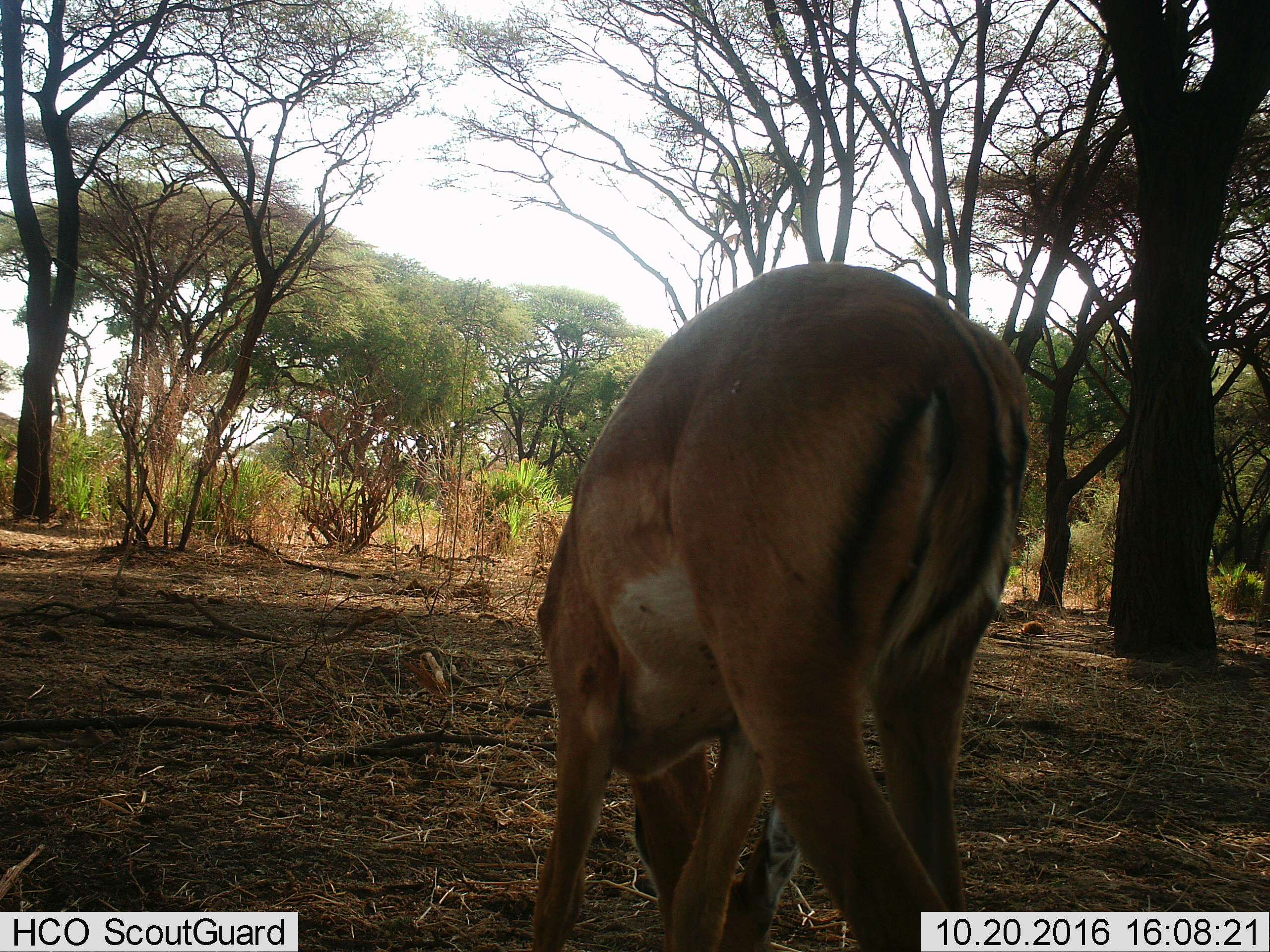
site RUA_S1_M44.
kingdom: Animalia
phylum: Chordata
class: Mammalia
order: Artiodactyla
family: Bovidae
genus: Aepyceros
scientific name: Aepyceros melampus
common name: impala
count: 1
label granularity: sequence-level